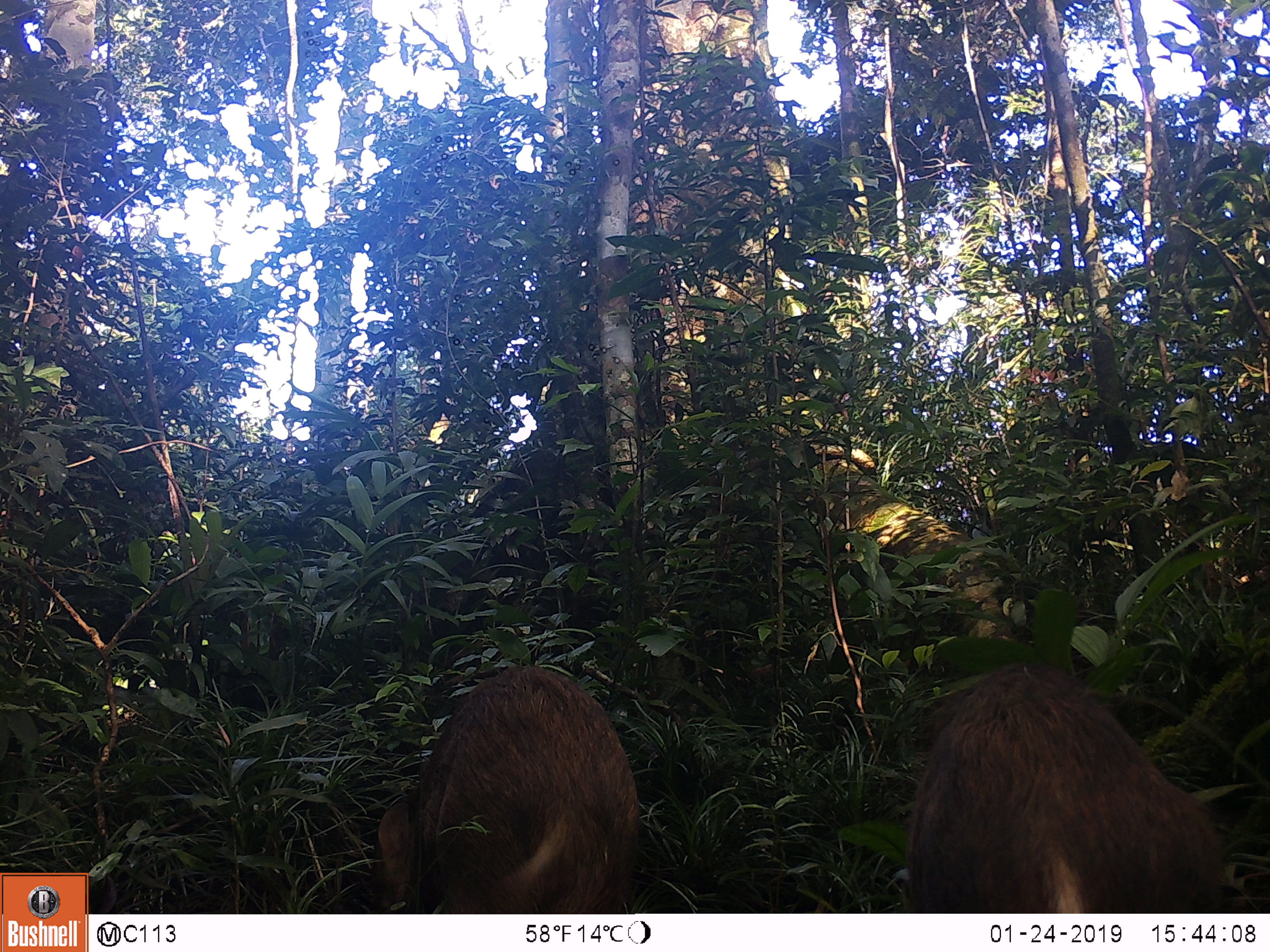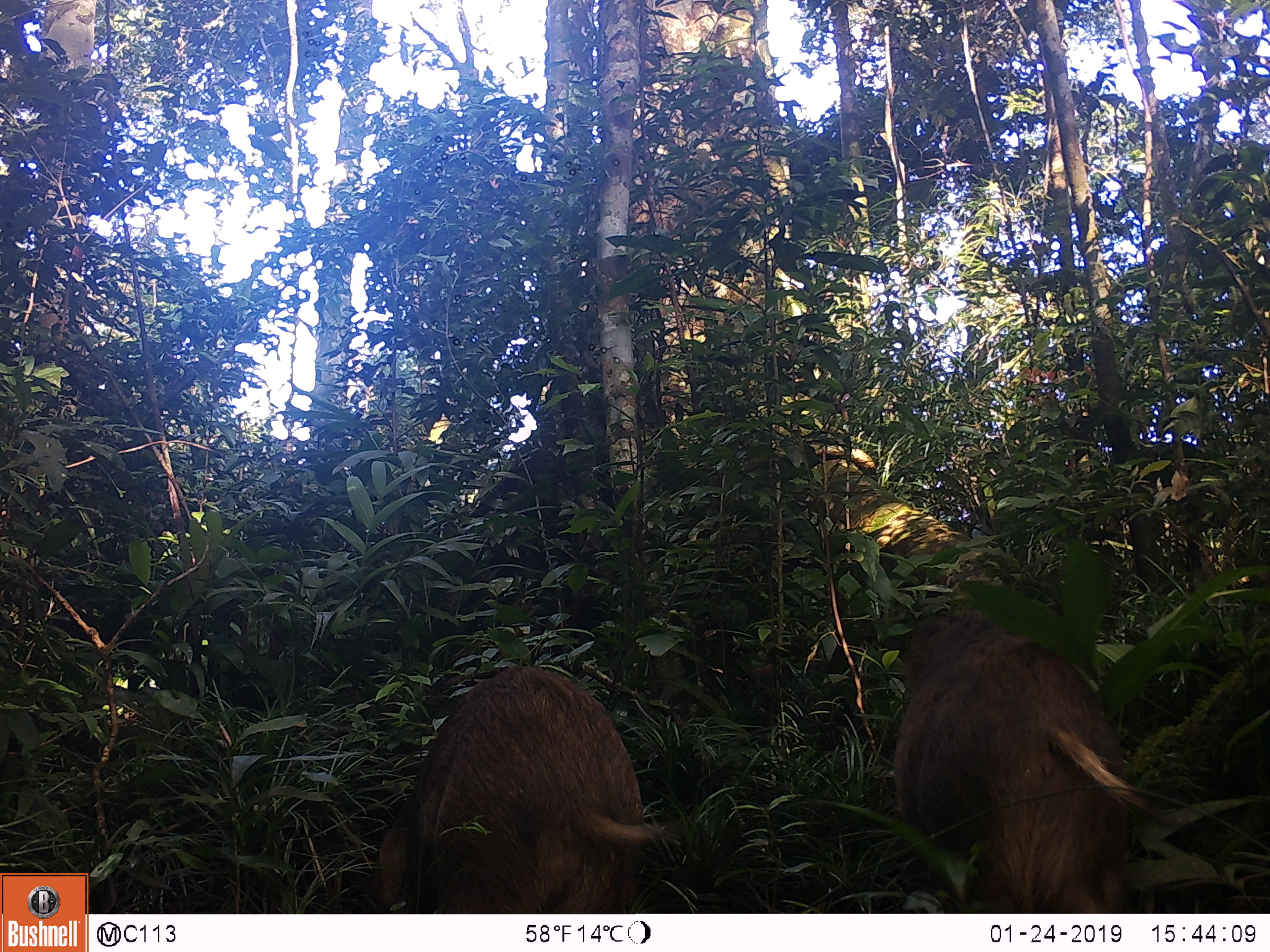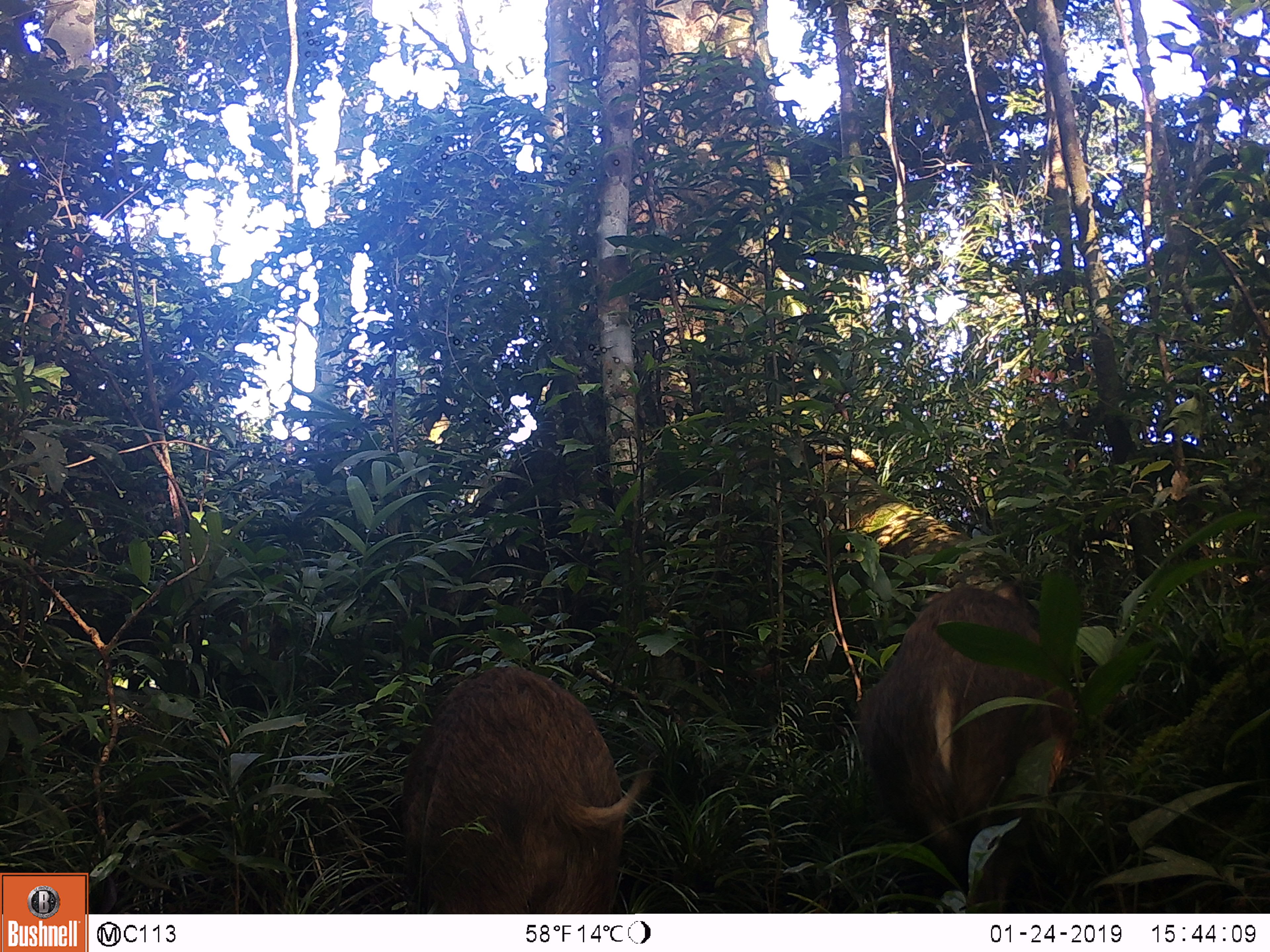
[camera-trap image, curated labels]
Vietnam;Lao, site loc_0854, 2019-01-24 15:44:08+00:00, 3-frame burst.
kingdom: Animalia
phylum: Chordata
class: Mammalia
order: Artiodactyla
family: Suidae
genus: Sus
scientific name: Sus scrofa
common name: eurasian wild pig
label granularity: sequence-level